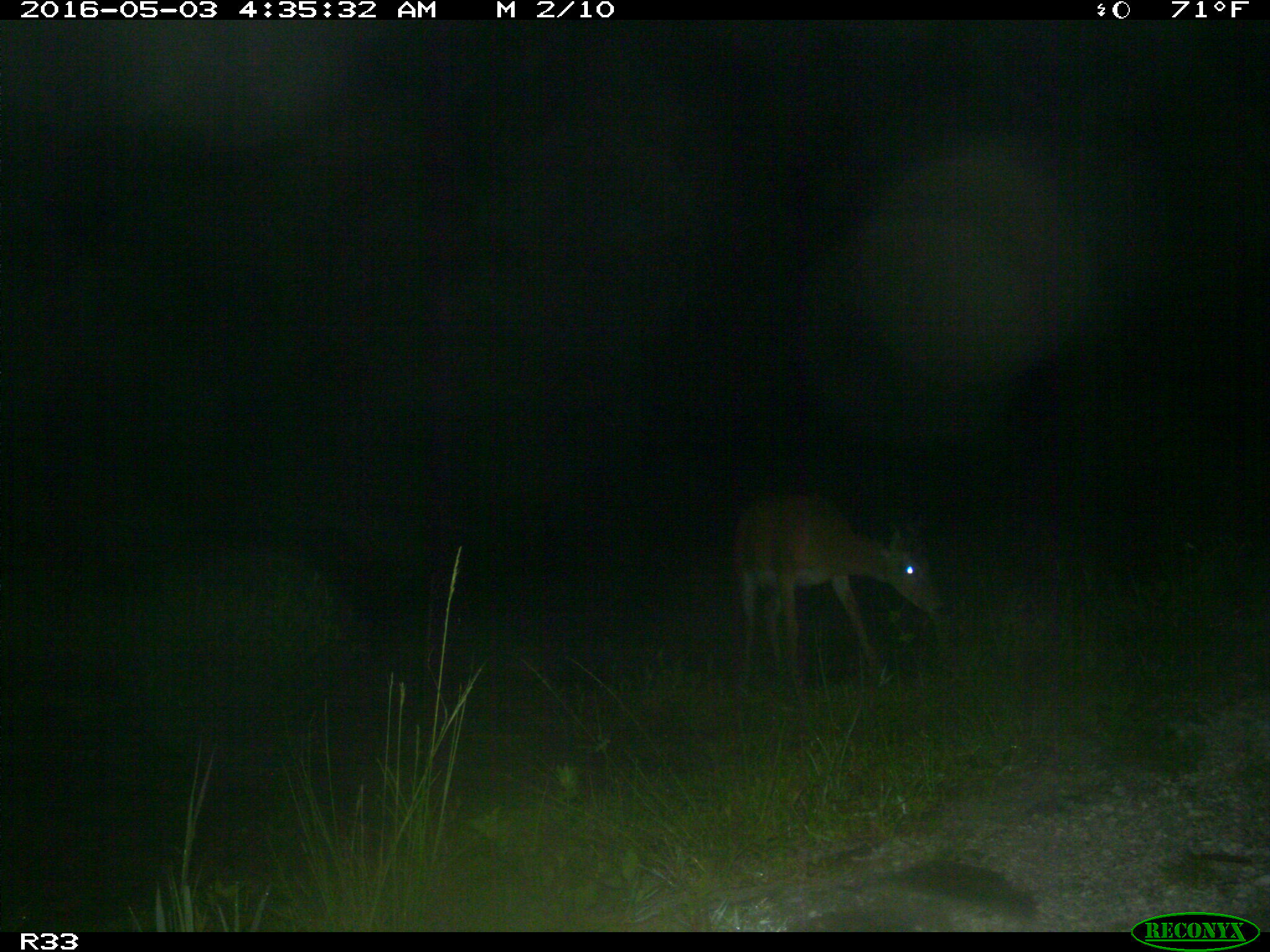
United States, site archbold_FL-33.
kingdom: Animalia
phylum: Chordata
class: Mammalia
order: Artiodactyla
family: Cervidae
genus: Odocoileus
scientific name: Odocoileus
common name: deer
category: unidentified deer